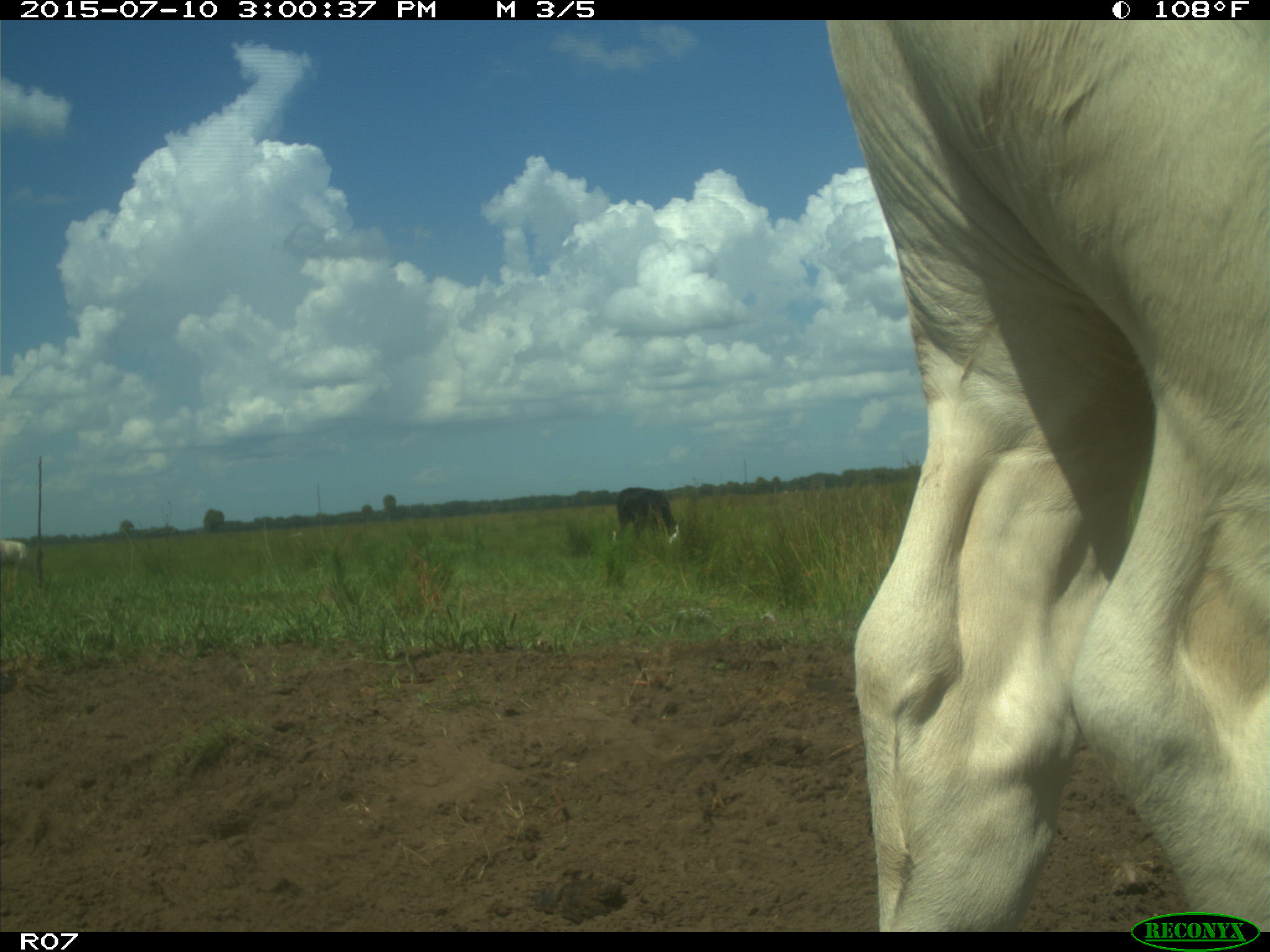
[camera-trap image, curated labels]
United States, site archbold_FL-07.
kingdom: Animalia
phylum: Chordata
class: Mammalia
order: Artiodactyla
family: Bovidae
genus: Bos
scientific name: Bos taurus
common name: domestic cow